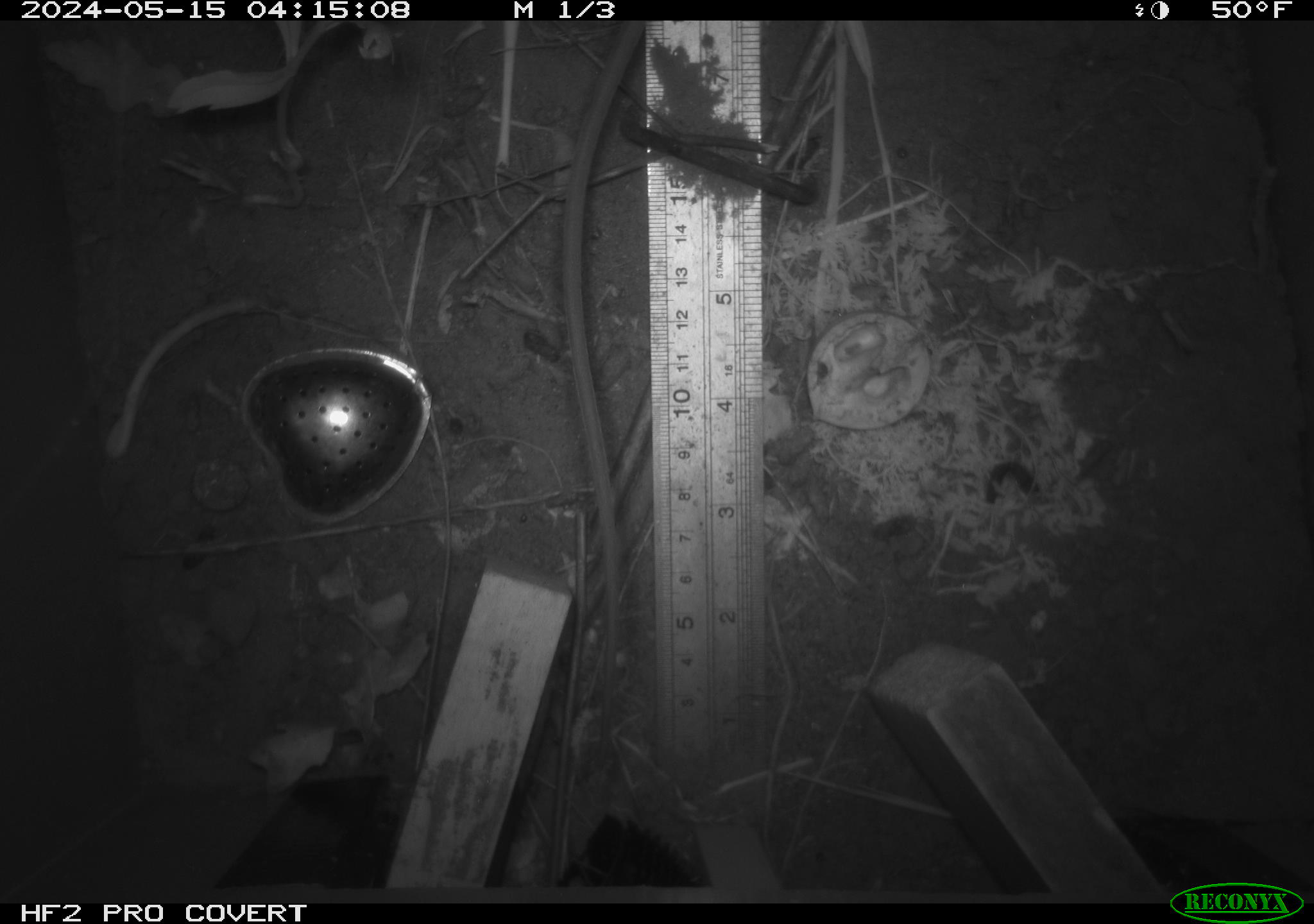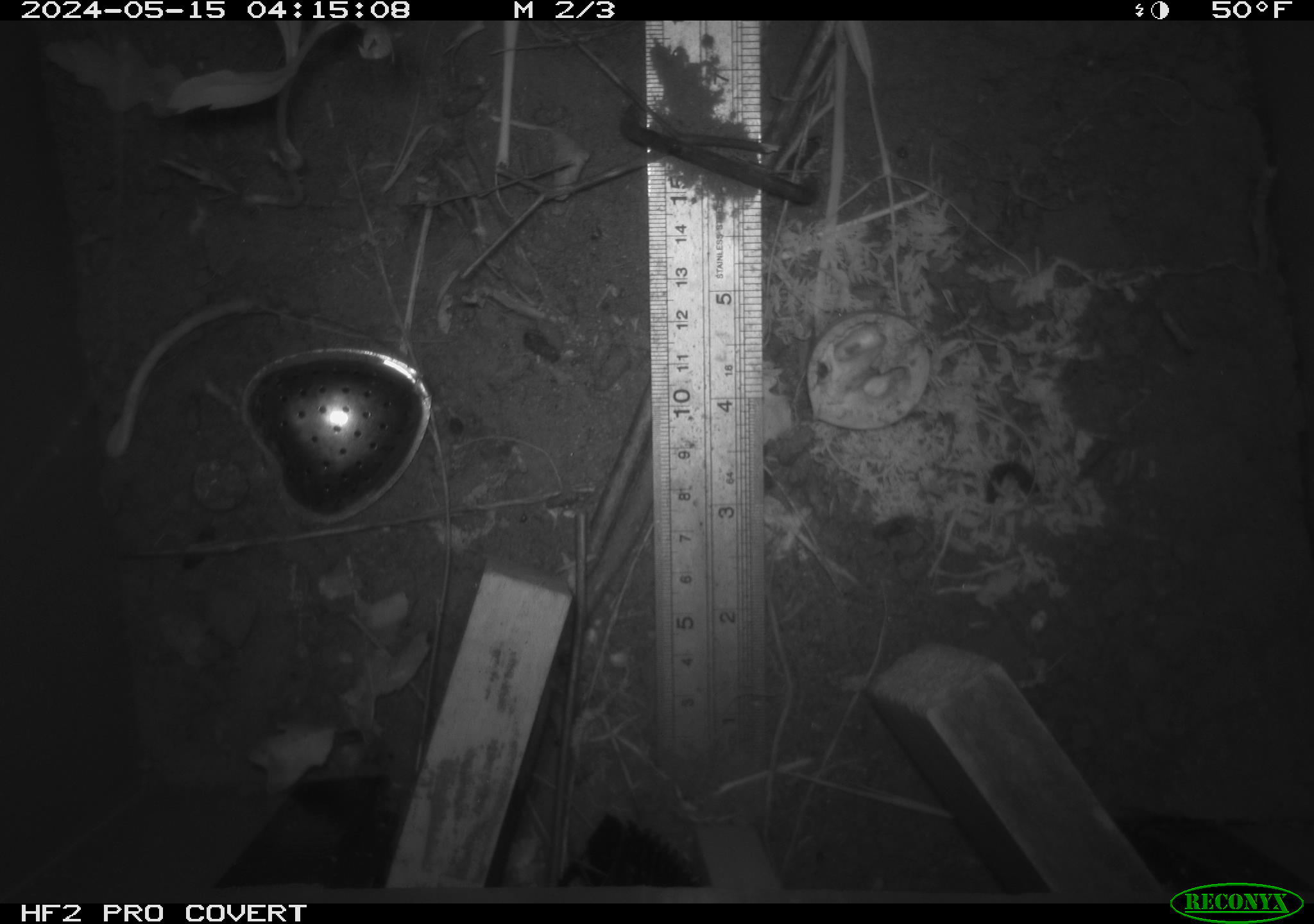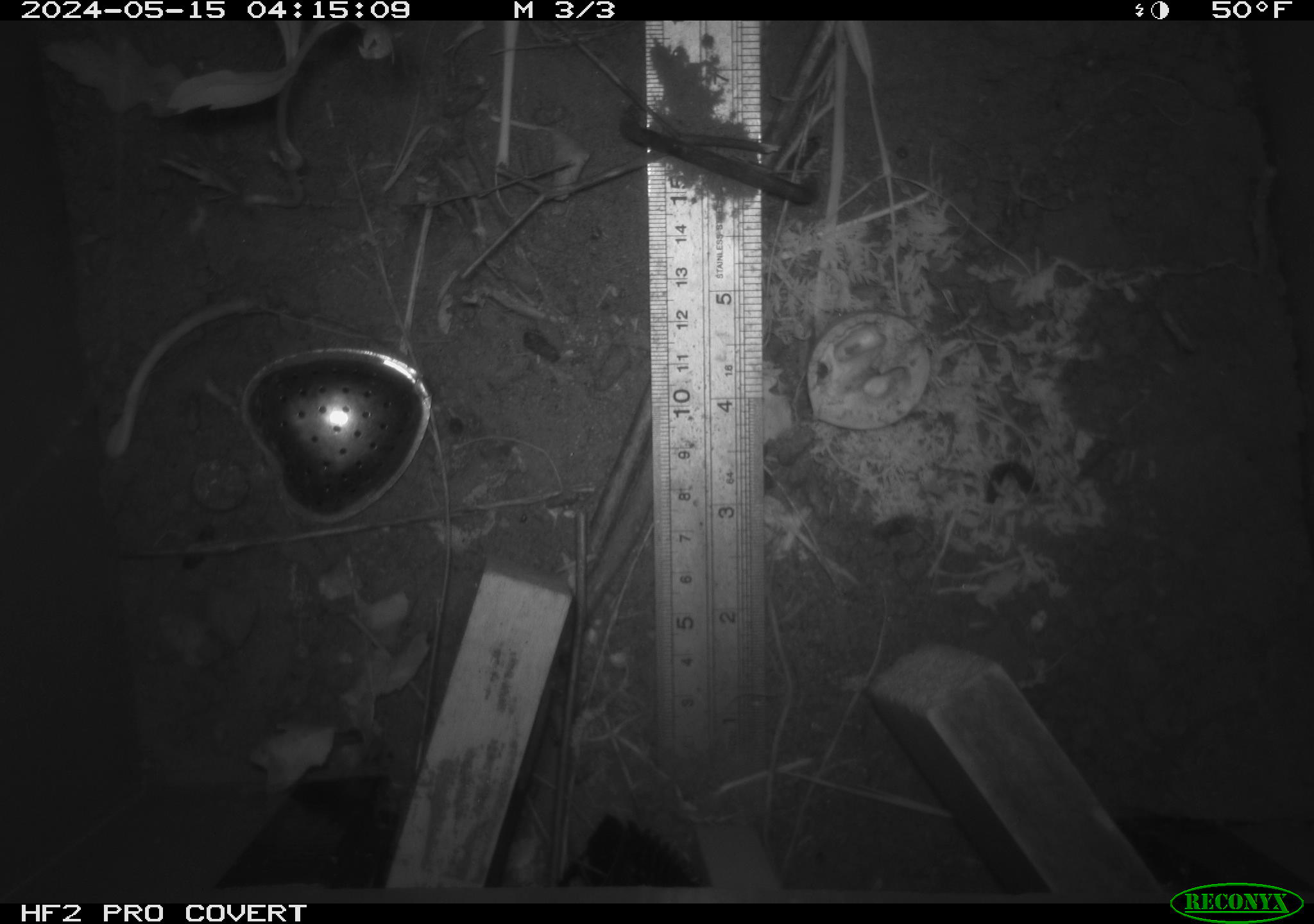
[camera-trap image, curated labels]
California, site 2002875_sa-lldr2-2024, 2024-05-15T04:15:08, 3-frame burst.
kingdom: Animalia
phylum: Chordata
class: Mammalia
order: Rodentia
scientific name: Rodentia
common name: rodent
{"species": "rodent (Rodentia)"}